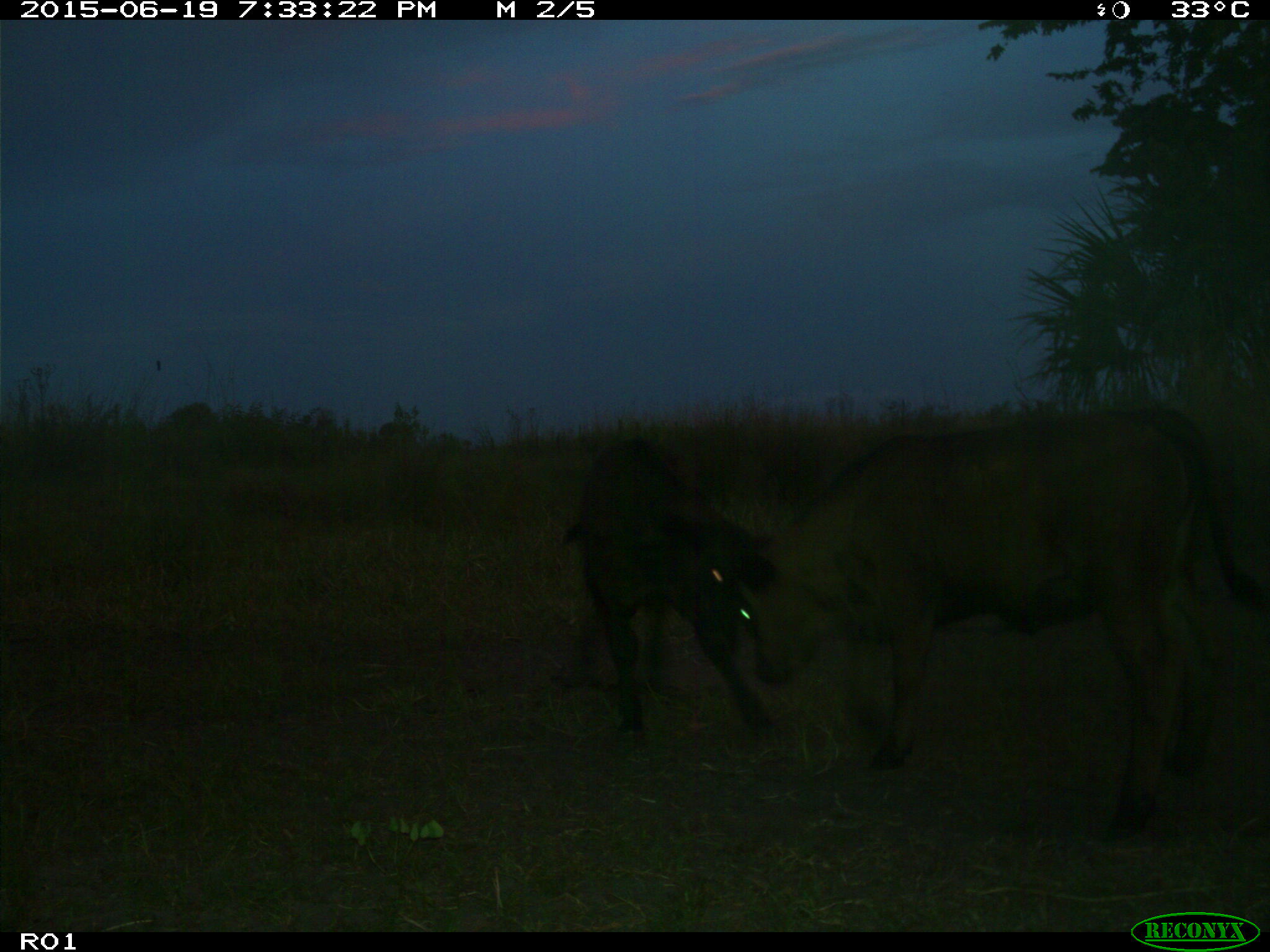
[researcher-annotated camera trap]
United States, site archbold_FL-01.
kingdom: Animalia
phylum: Chordata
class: Mammalia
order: Artiodactyla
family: Bovidae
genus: Bos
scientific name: Bos taurus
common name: domestic cow